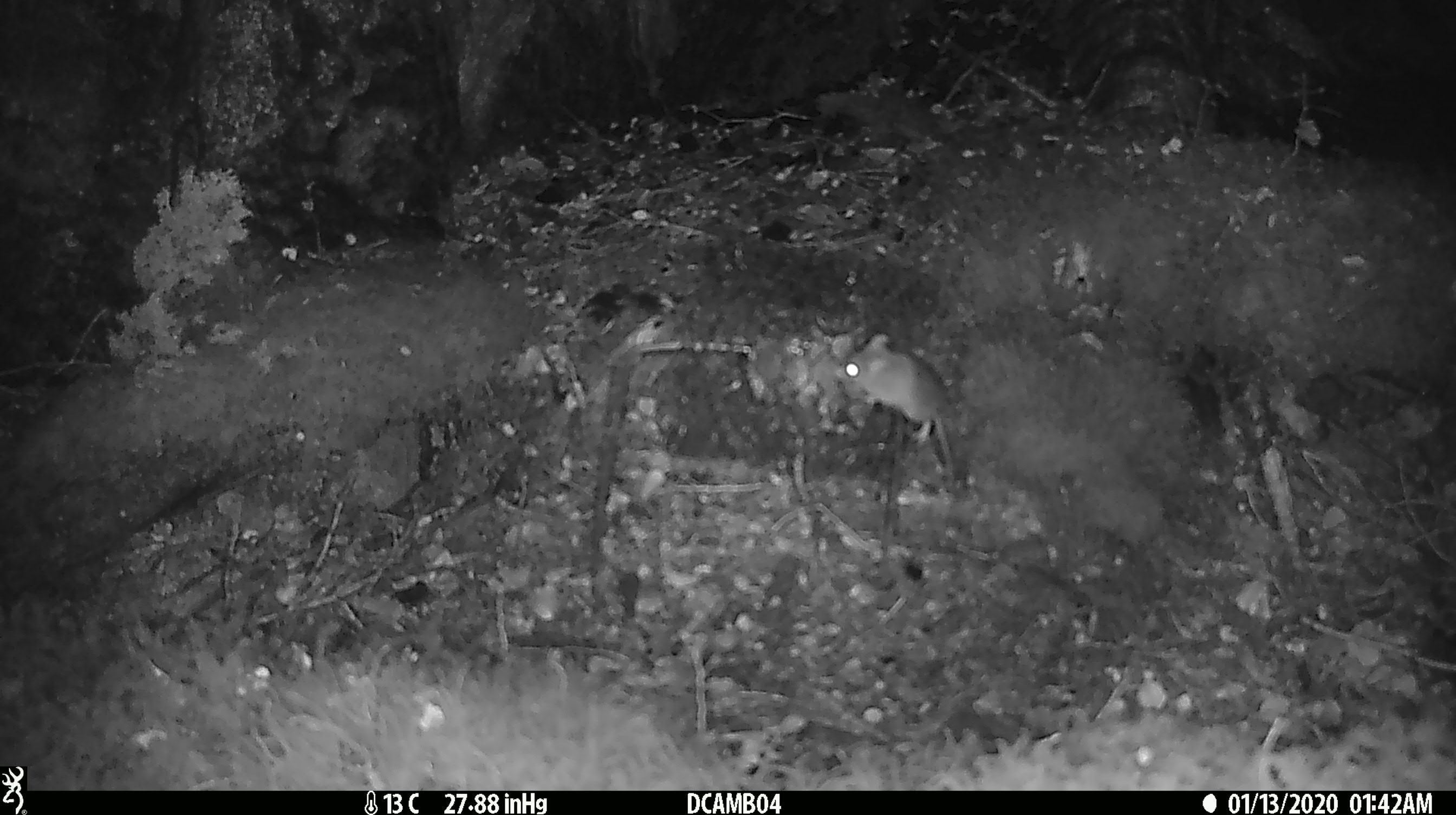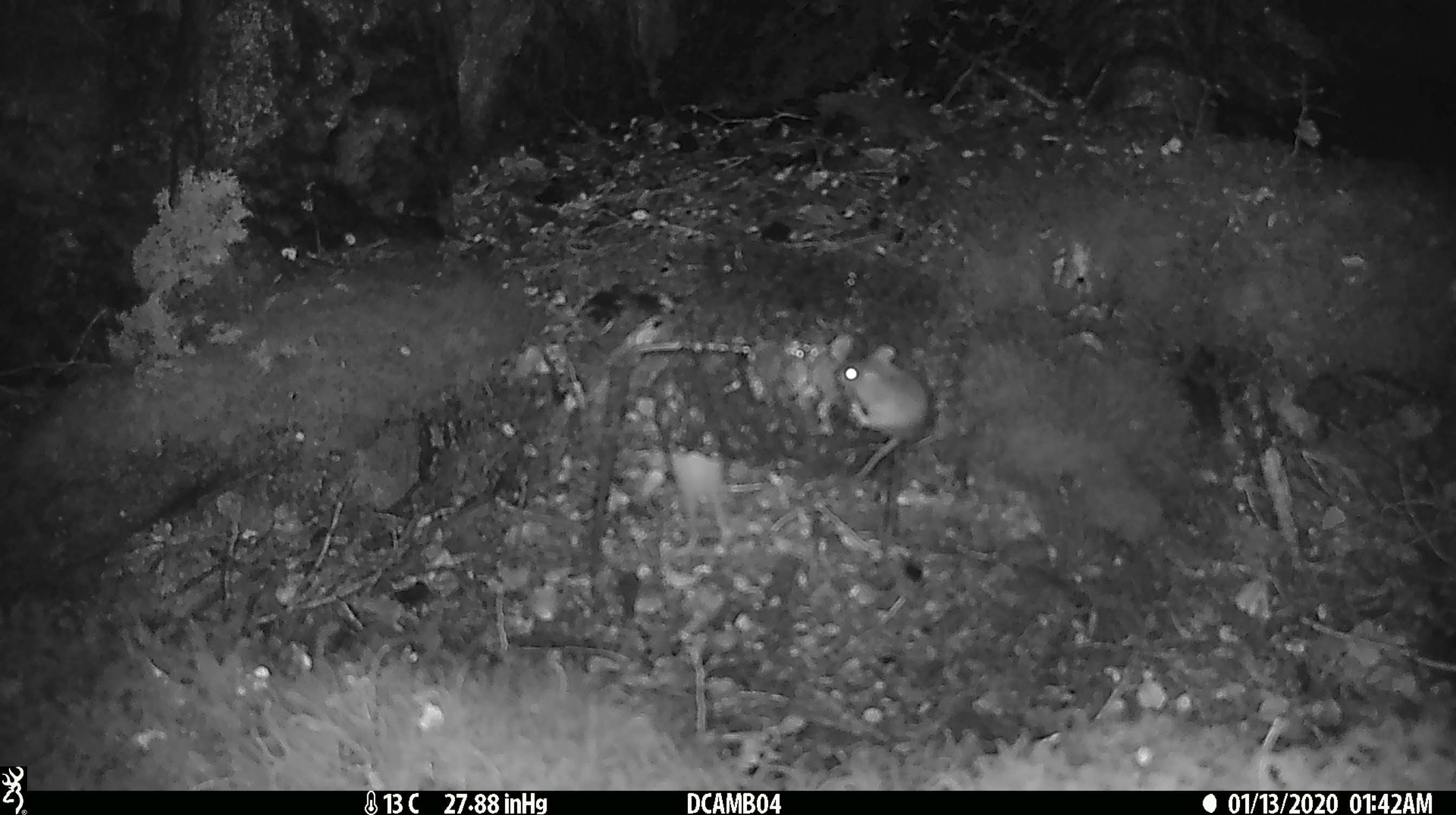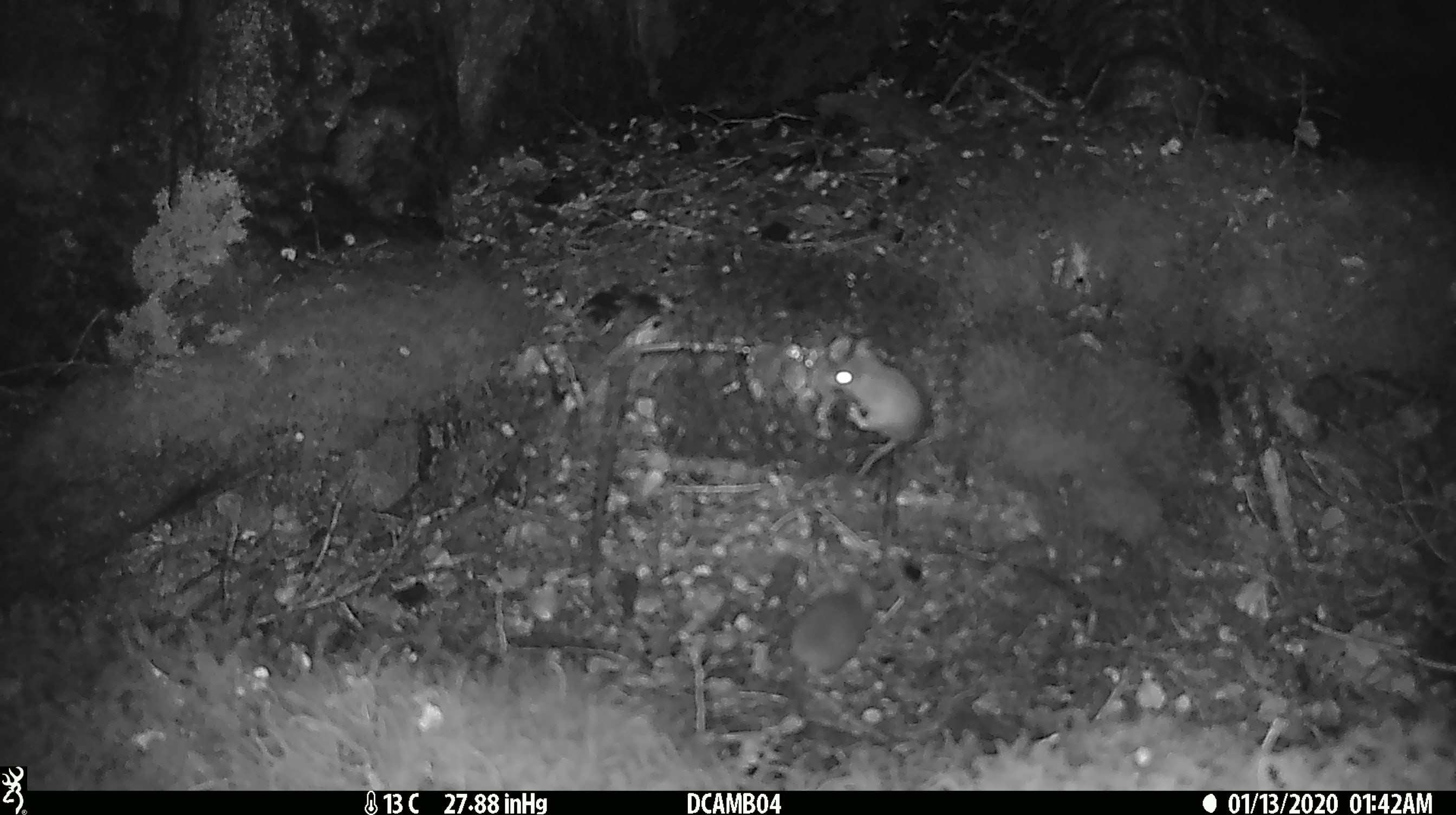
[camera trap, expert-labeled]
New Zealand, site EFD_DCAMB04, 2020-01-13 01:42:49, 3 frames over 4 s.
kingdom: Animalia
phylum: Chordata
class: Mammalia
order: Rodentia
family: Muridae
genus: Mus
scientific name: Mus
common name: mouse